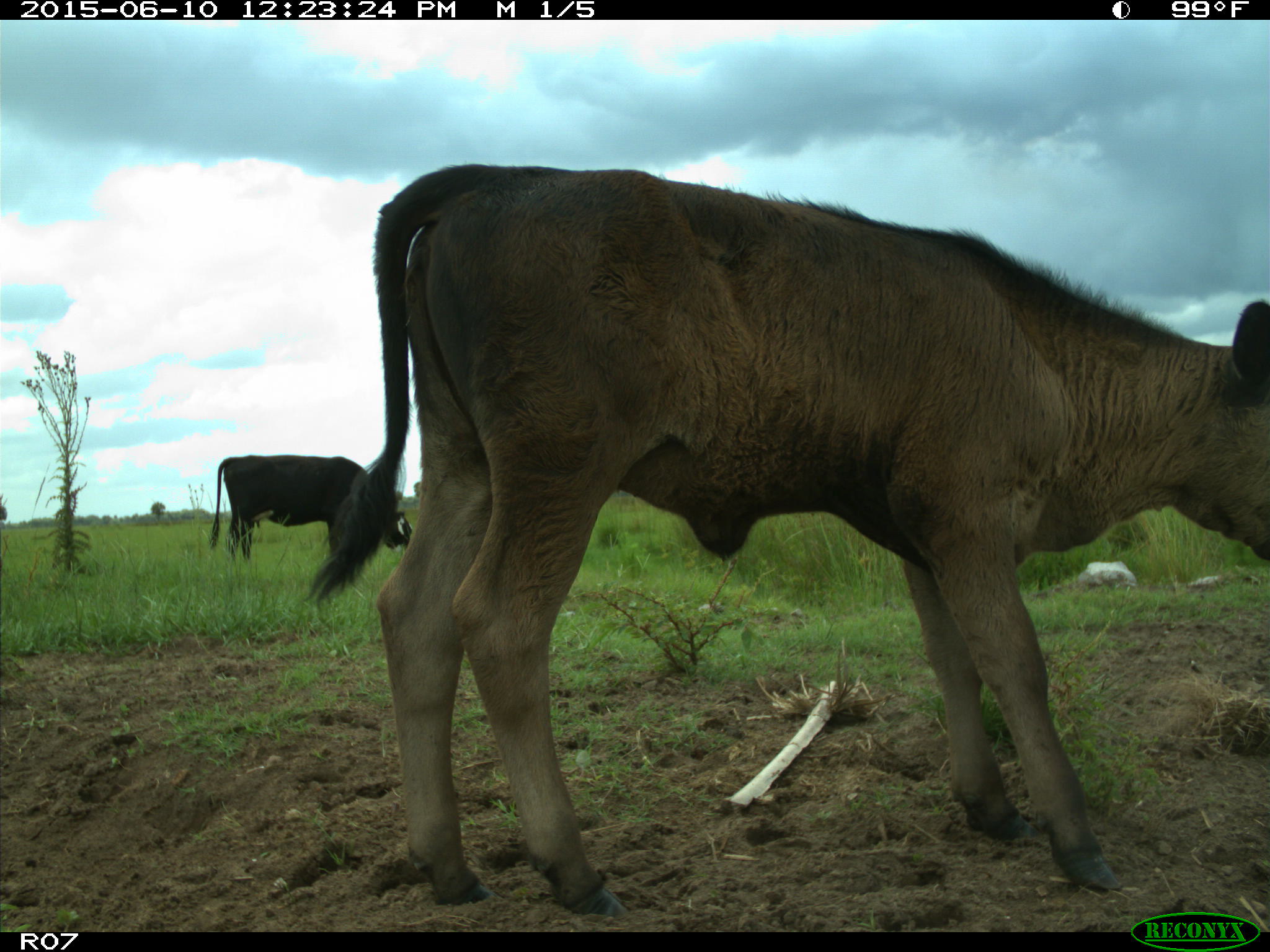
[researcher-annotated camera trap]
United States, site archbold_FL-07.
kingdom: Animalia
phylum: Chordata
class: Mammalia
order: Artiodactyla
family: Bovidae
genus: Bos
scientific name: Bos taurus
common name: domestic cow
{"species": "Bos taurus (domestic cow)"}